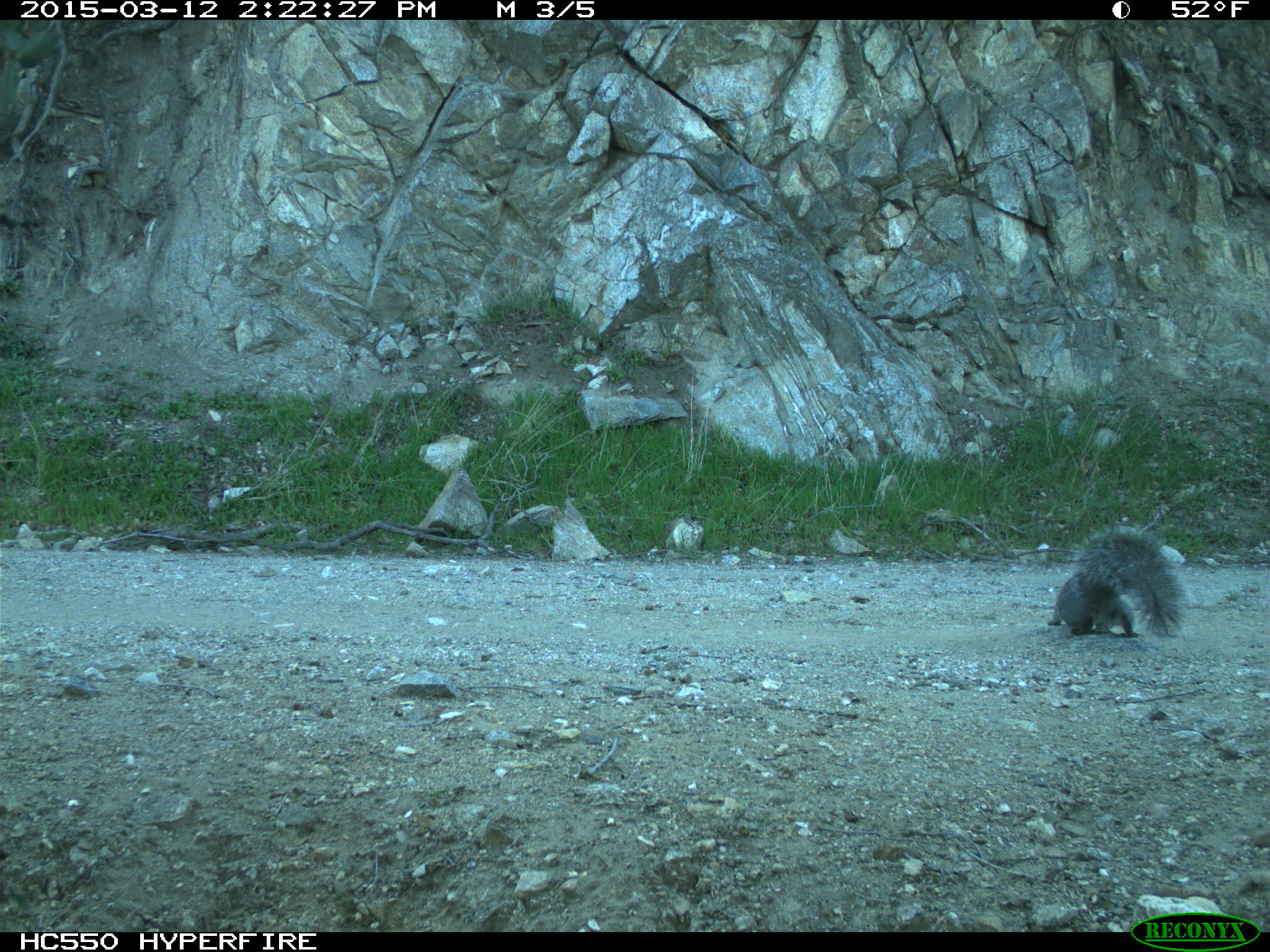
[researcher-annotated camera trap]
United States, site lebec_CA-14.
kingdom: Animalia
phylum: Chordata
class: Mammalia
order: Rodentia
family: Sciuridae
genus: Sciurus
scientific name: Sciurus carolinensis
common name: eastern gray squirrel